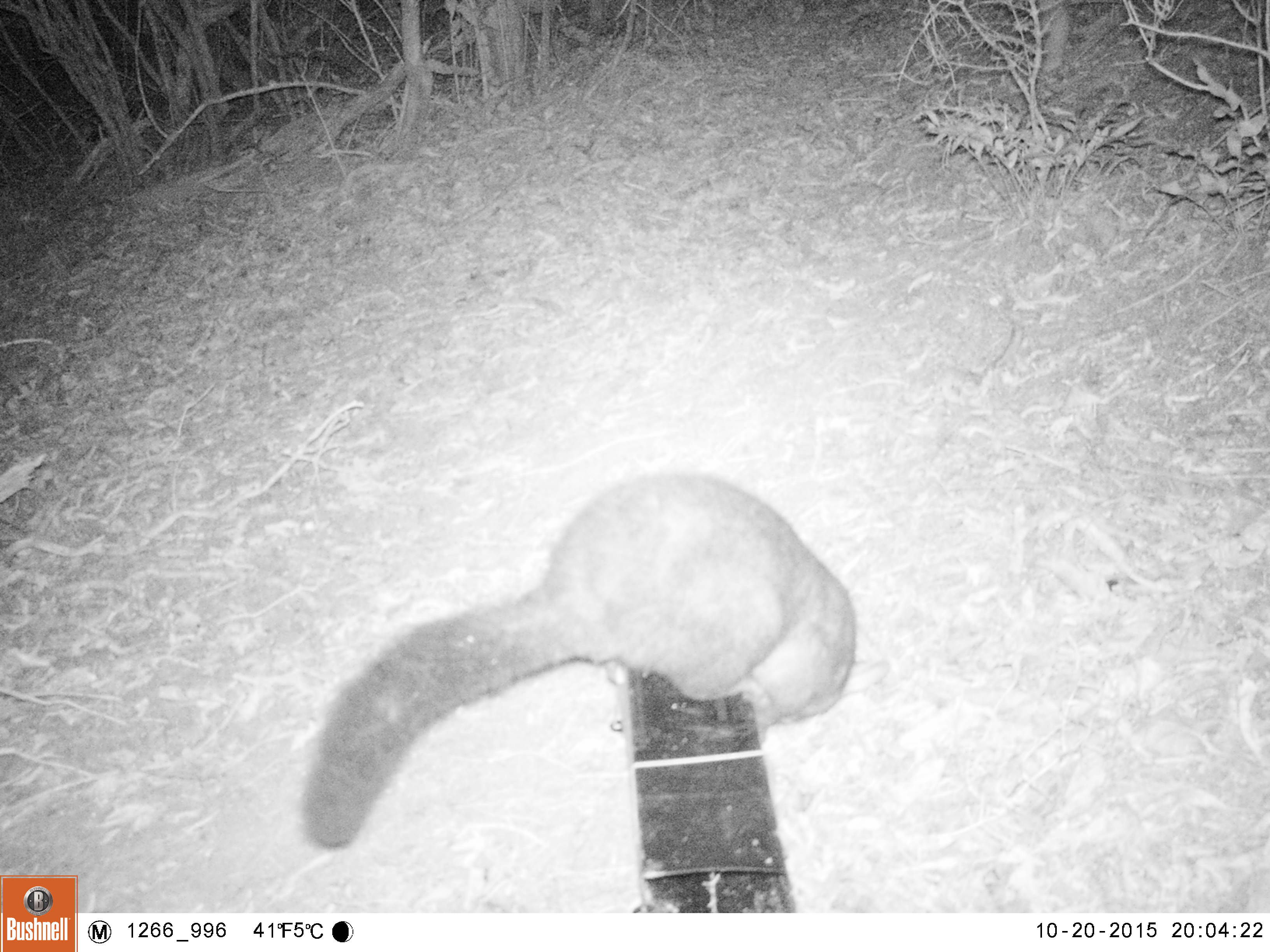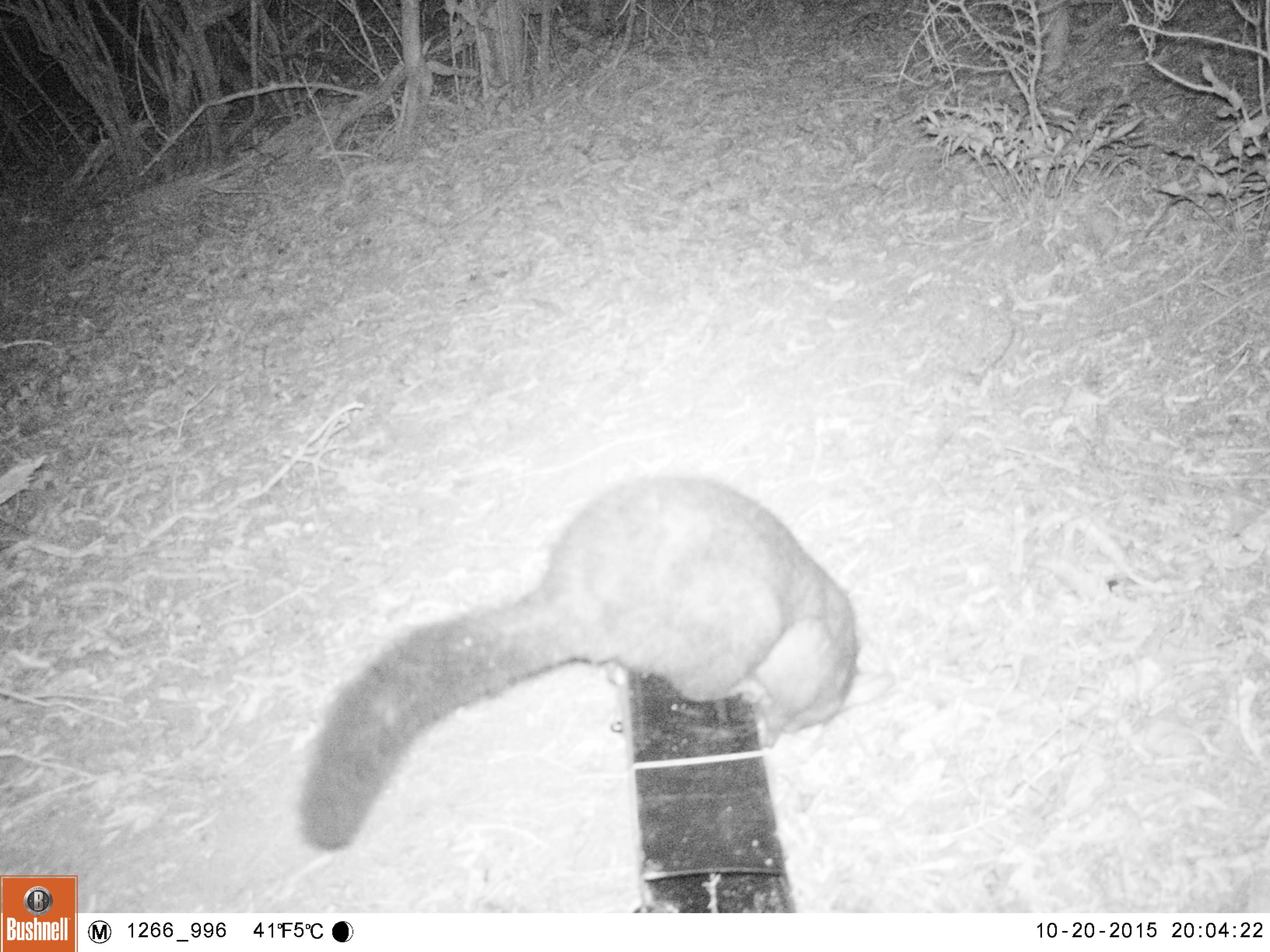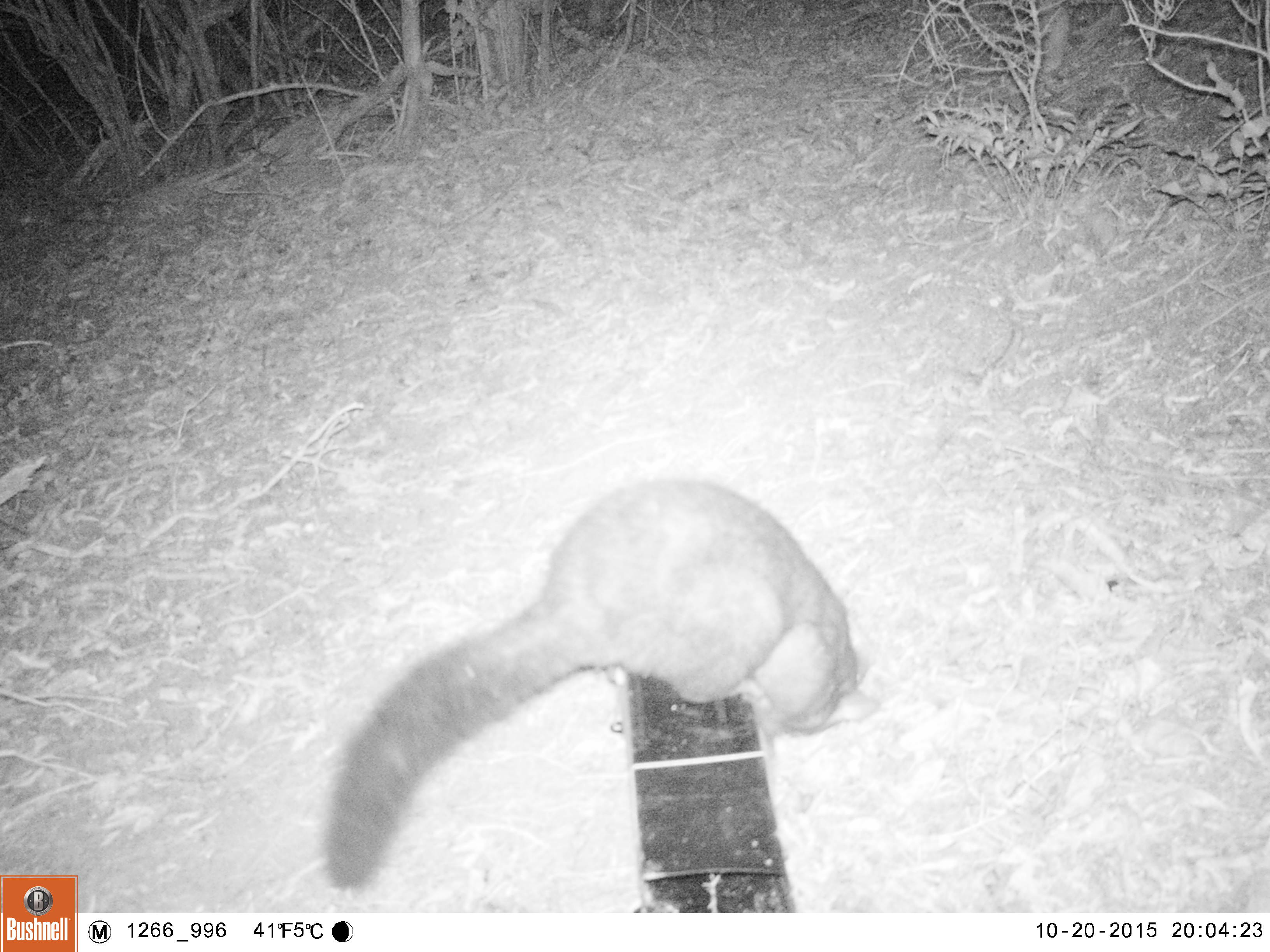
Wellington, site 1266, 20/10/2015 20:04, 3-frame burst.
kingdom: Animalia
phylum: Chordata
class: Mammalia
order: Didelphimorphia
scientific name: Didelphimorphia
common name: possum